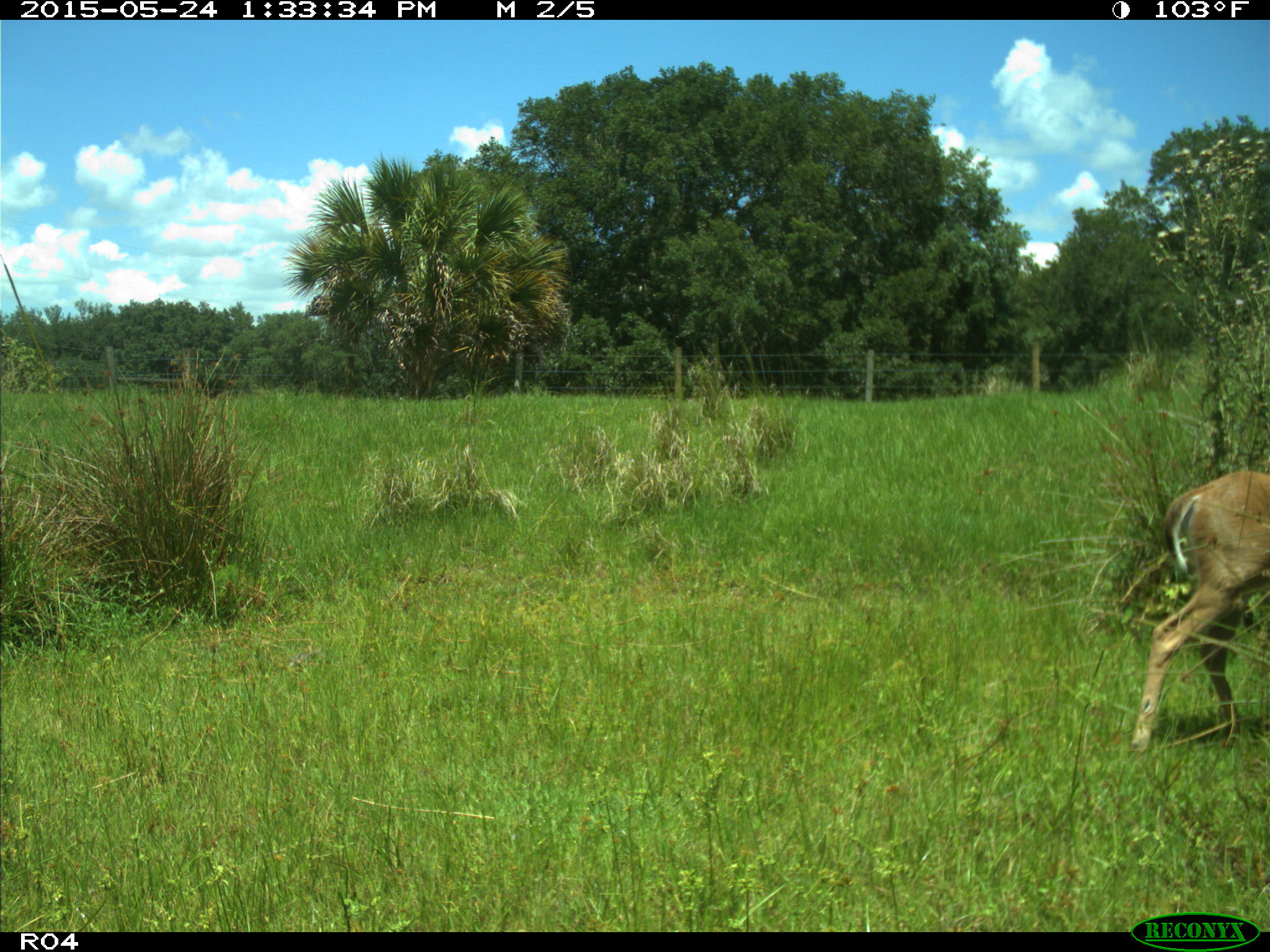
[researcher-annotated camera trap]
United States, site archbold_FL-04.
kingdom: Animalia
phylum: Chordata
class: Mammalia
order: Artiodactyla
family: Cervidae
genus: Odocoileus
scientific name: Odocoileus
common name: deer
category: unidentified deer